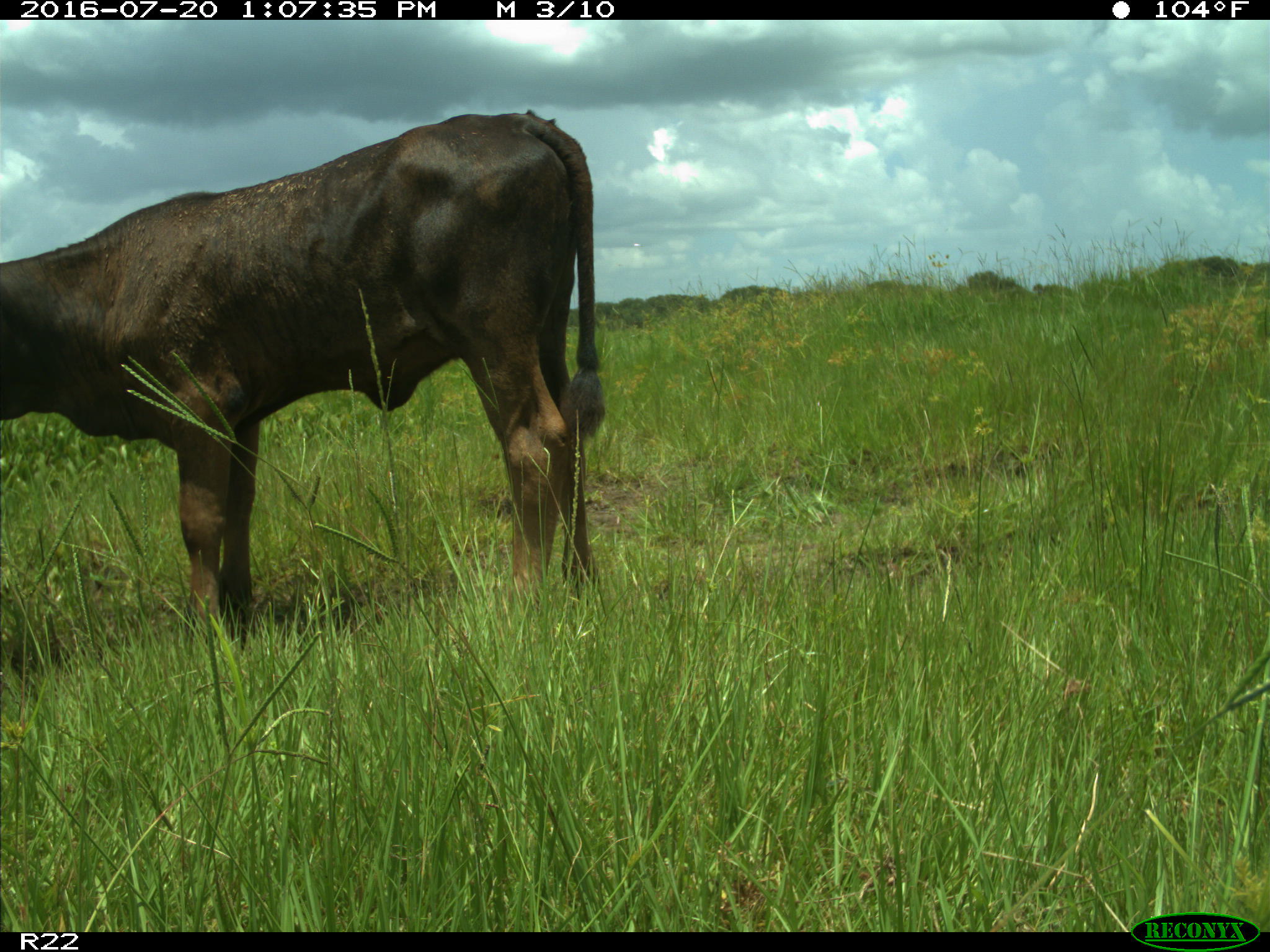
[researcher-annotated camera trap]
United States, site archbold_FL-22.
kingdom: Animalia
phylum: Chordata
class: Mammalia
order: Artiodactyla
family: Bovidae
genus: Bos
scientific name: Bos taurus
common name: domestic cow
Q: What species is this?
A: Bos taurus (domestic cow).